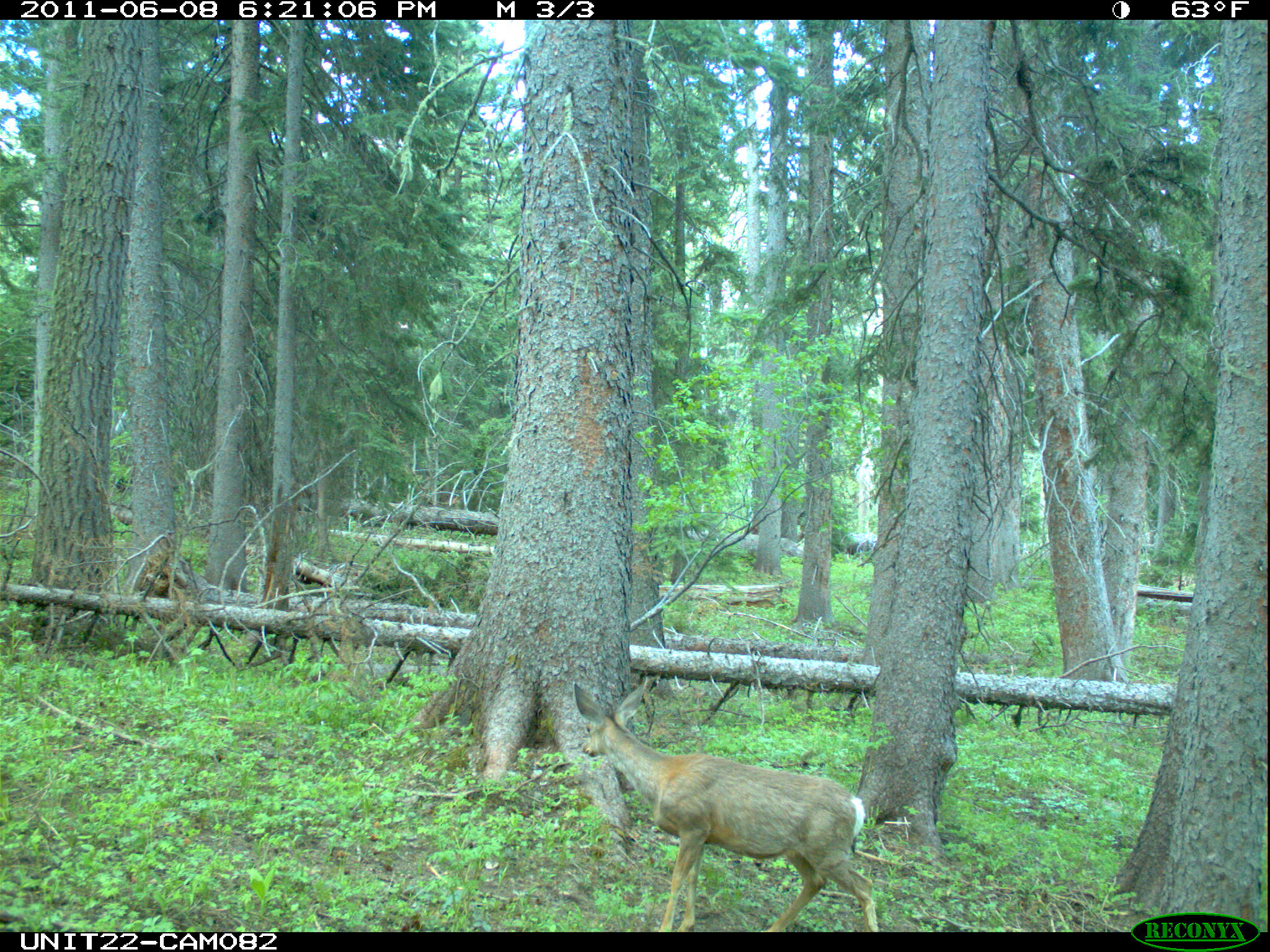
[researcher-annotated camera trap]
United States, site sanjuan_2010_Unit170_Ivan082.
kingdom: Animalia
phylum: Chordata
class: Mammalia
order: Artiodactyla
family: Cervidae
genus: Odocoileus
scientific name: Odocoileus hemionus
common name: mule deer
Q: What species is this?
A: Odocoileus hemionus (mule deer).